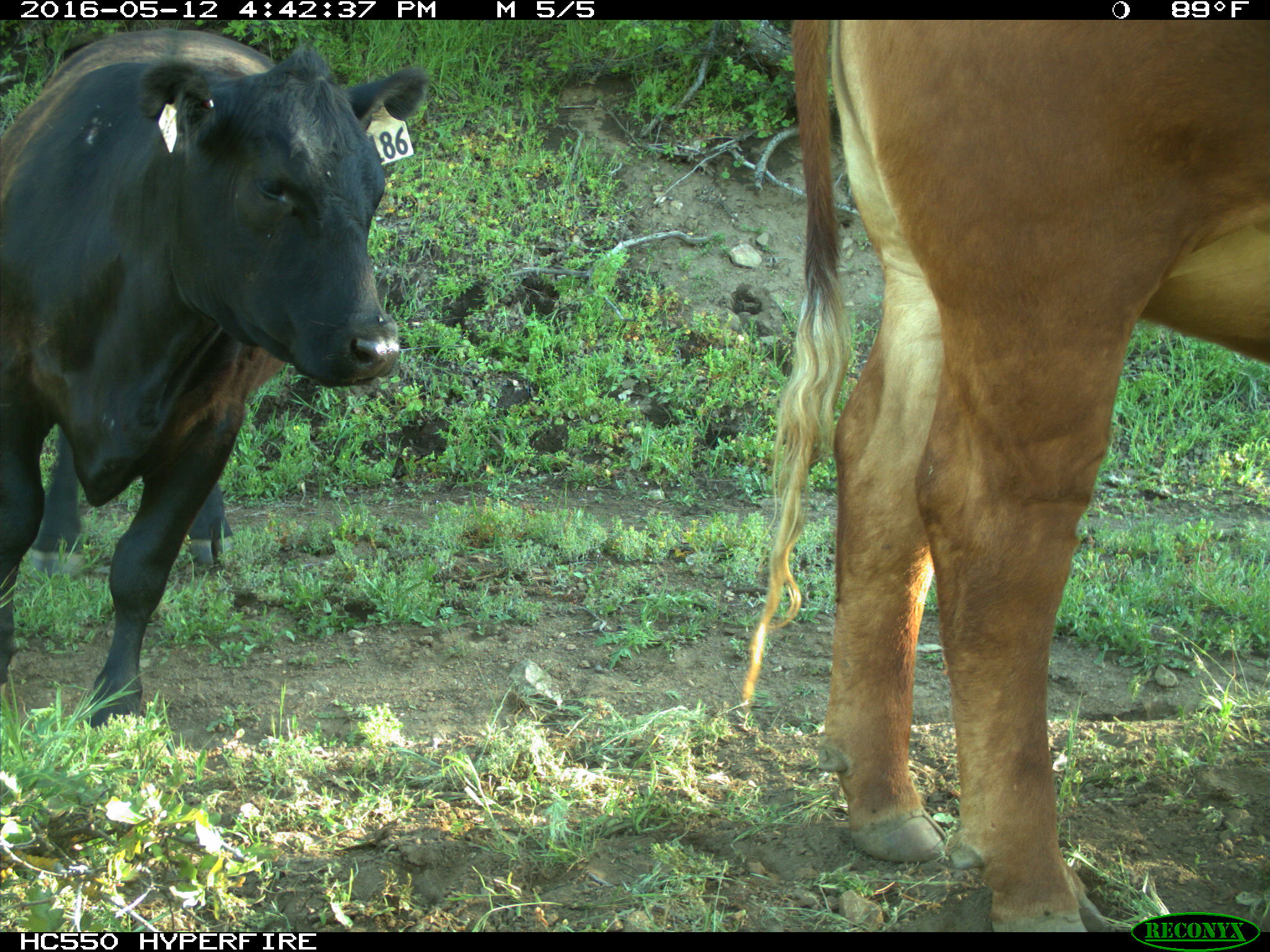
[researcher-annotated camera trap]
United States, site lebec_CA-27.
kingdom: Animalia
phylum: Chordata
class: Mammalia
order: Artiodactyla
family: Bovidae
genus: Bos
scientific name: Bos taurus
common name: domestic cow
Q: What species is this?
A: Bos taurus (domestic cow).